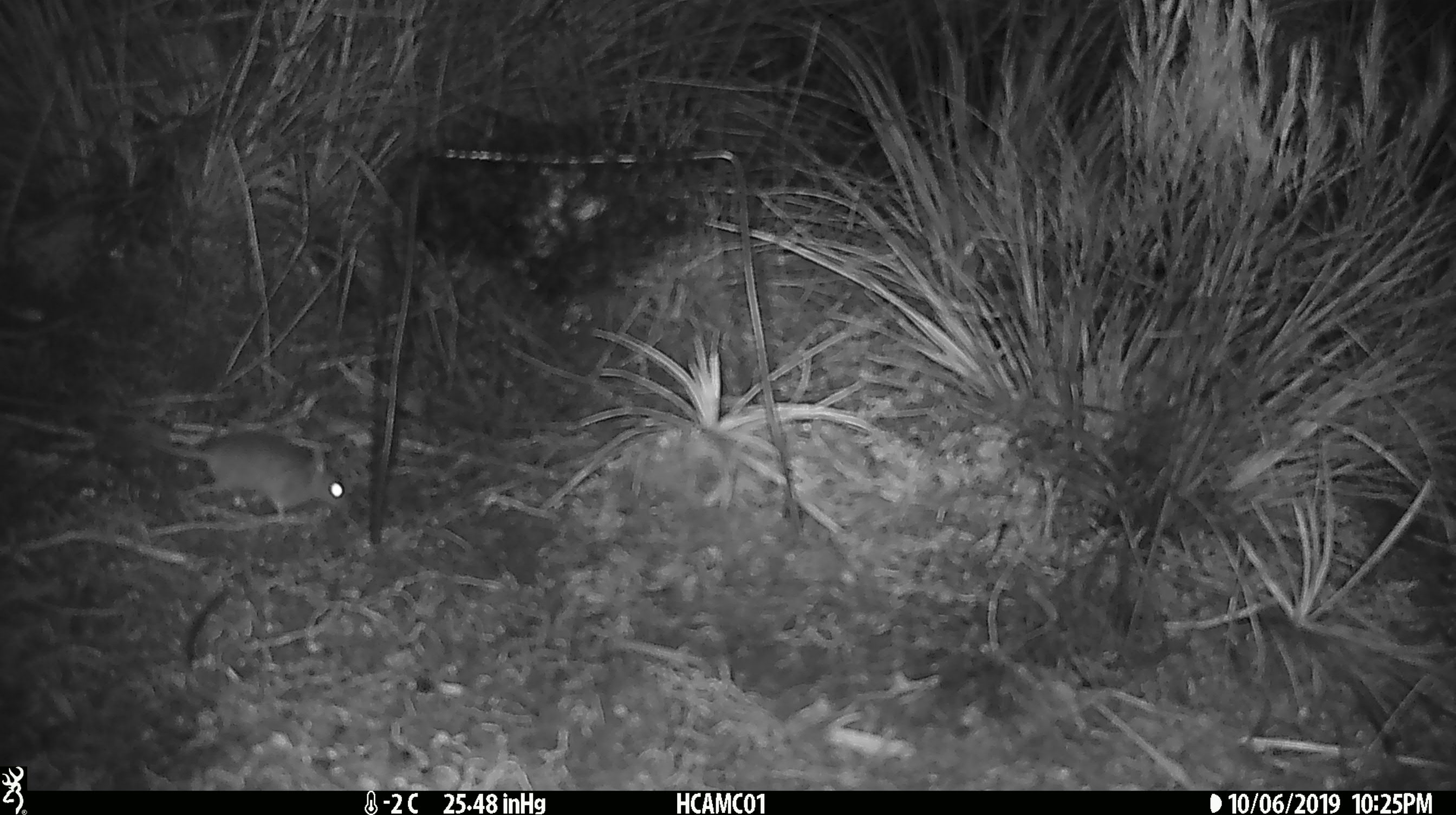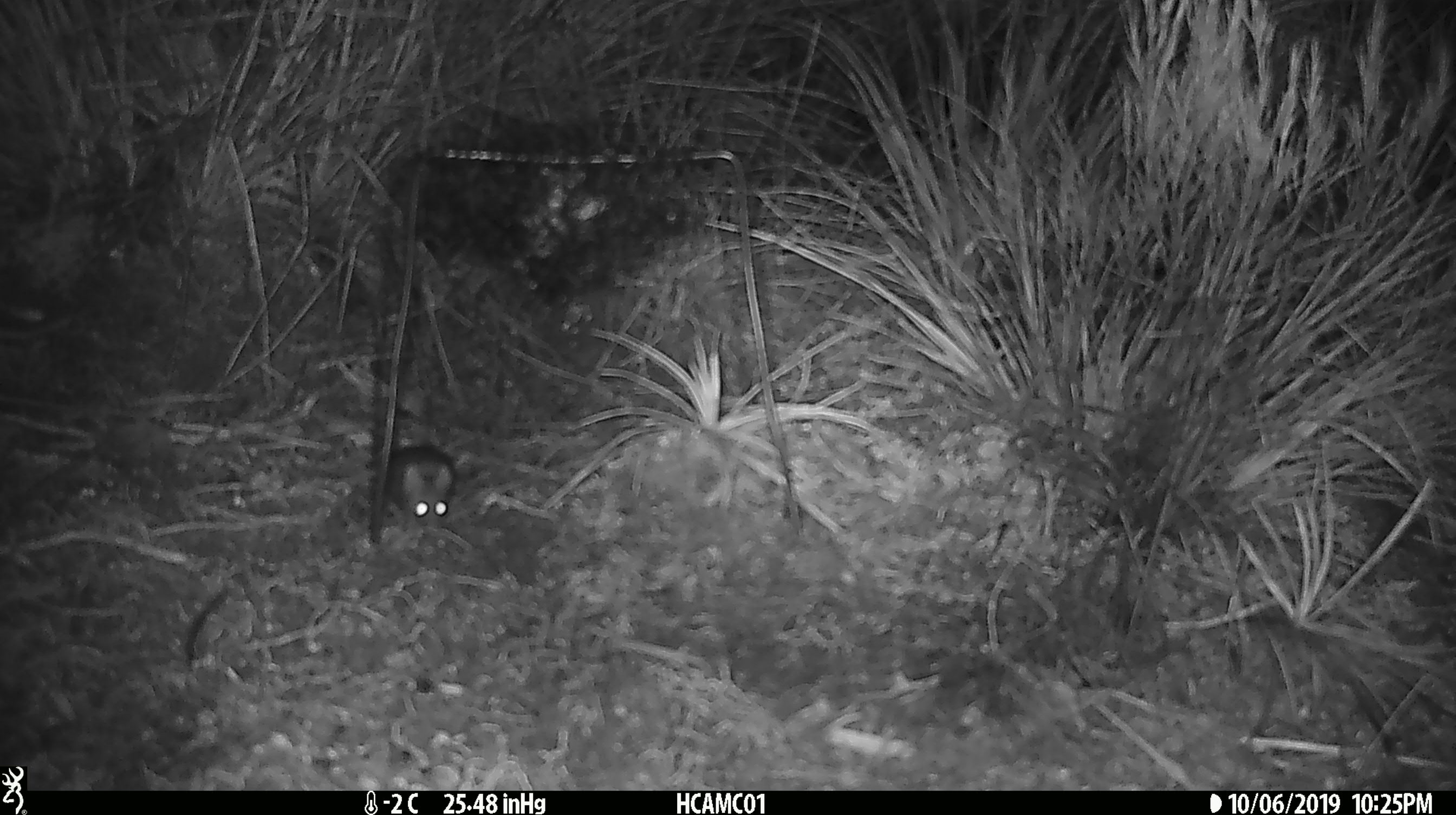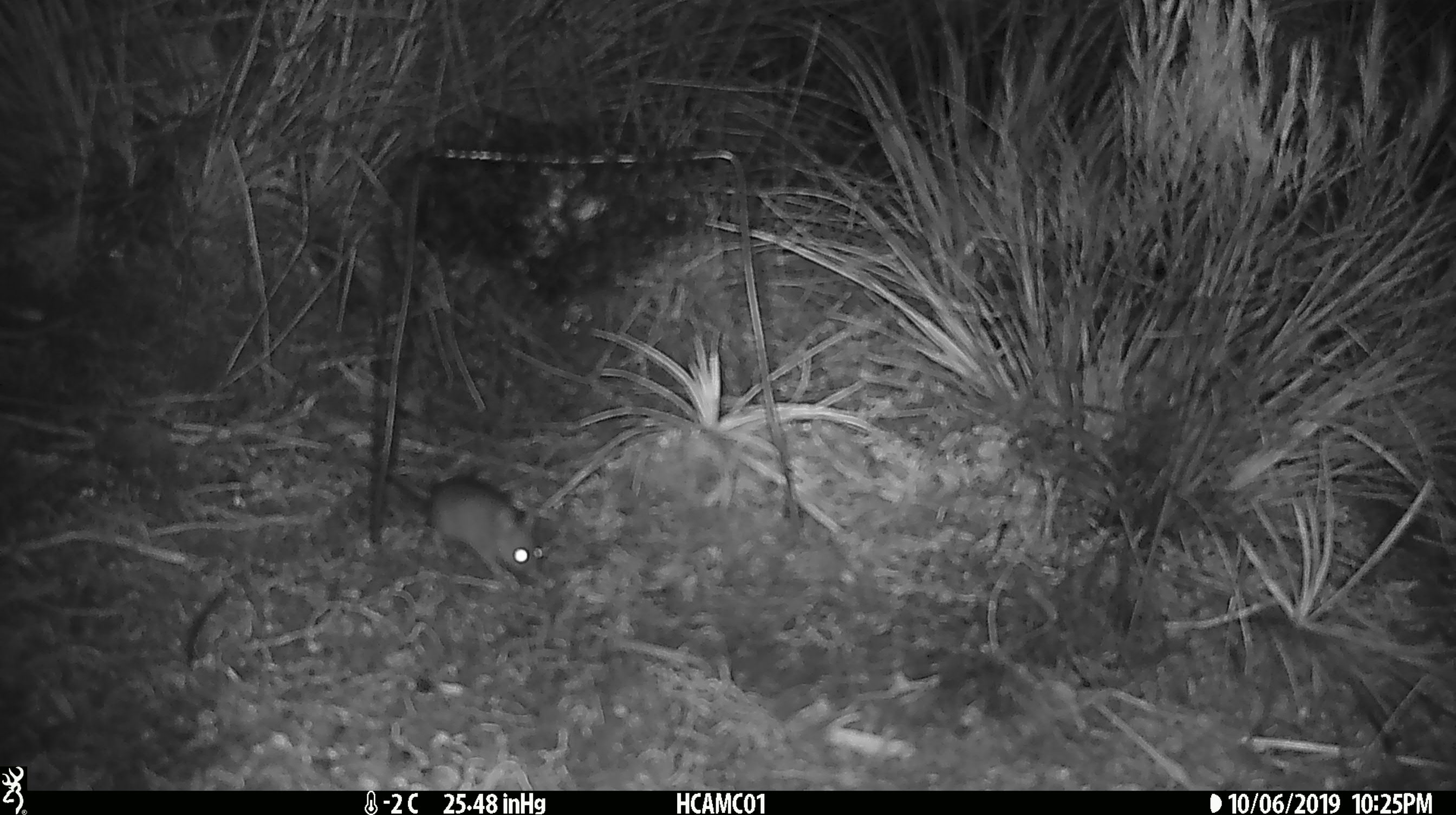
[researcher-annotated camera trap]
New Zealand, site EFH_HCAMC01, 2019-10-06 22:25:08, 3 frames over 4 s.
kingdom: Animalia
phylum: Chordata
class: Mammalia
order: Rodentia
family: Muridae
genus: Mus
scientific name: Mus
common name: mouse